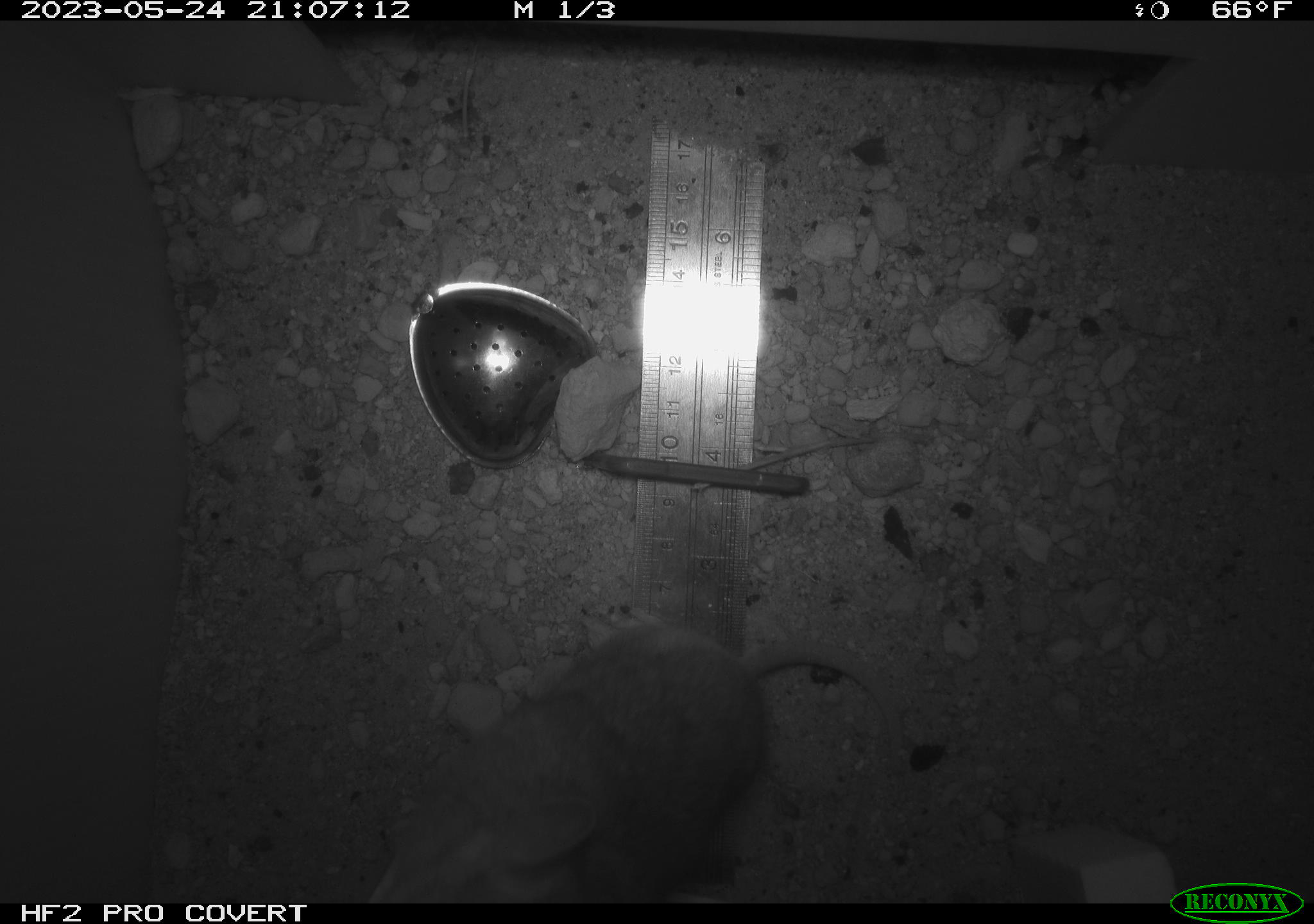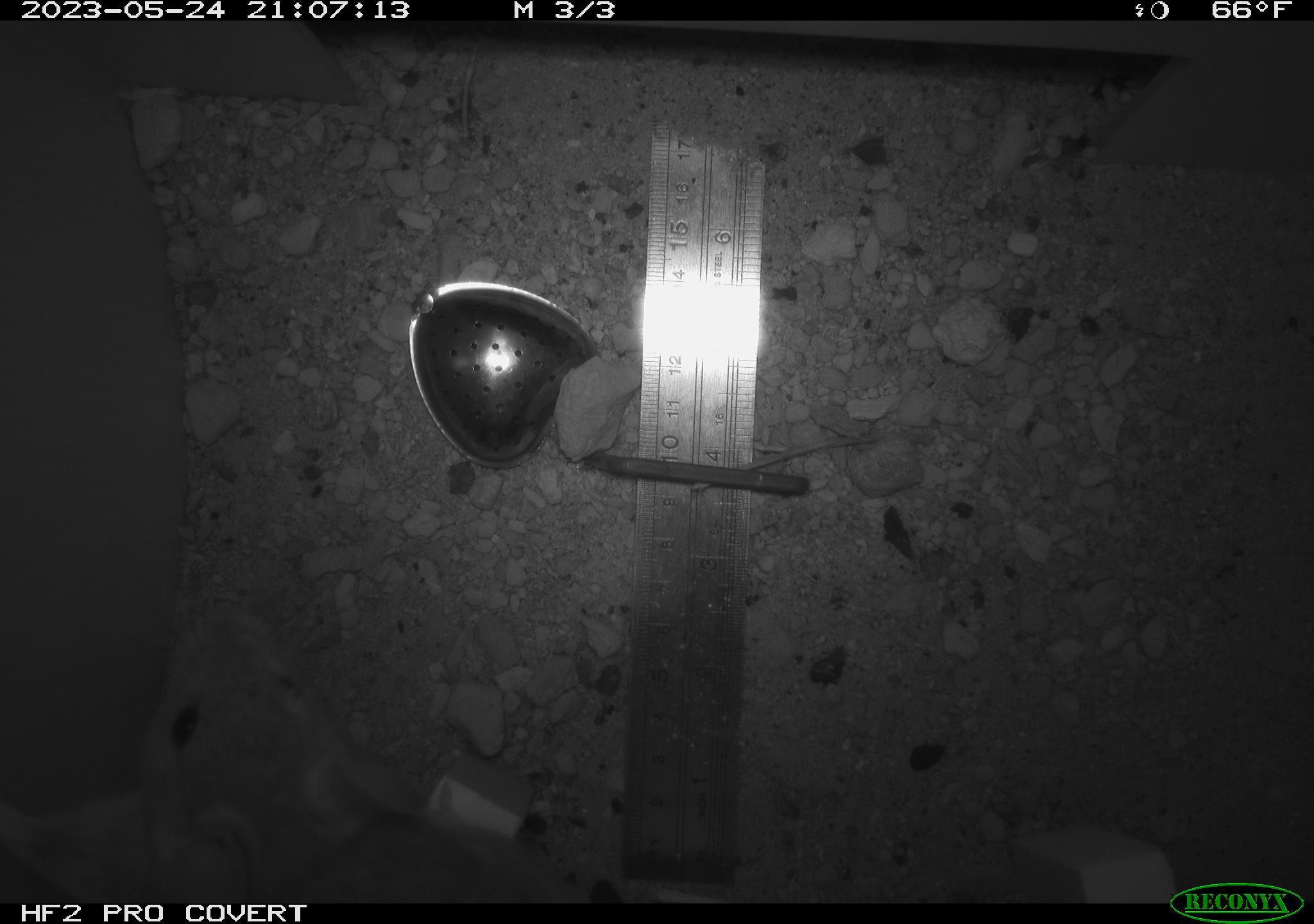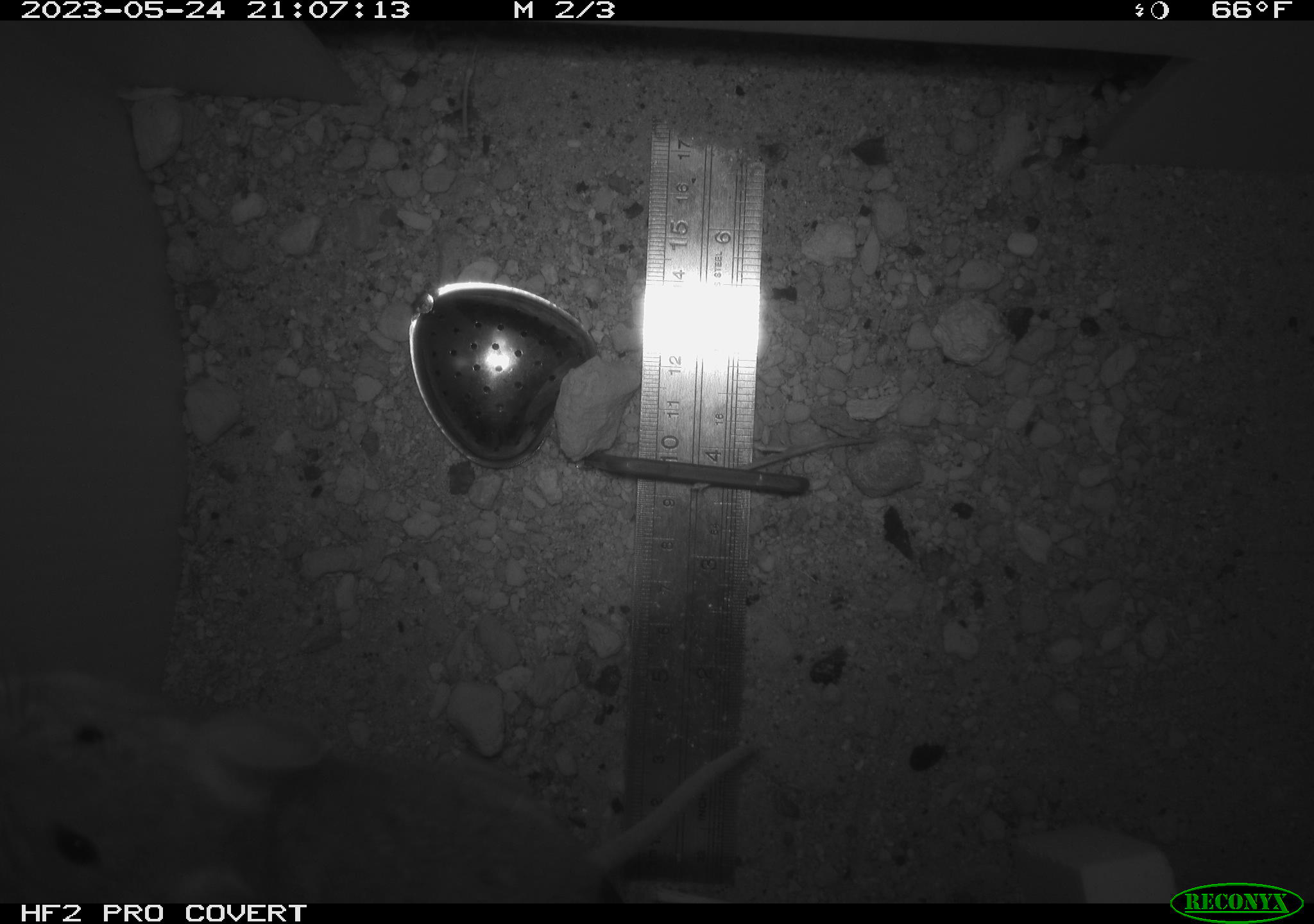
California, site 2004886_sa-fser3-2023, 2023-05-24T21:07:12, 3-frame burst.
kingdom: Animalia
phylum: Chordata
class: Mammalia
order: Rodentia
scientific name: Rodentia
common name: mouse species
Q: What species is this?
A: Mouse species (Rodentia).